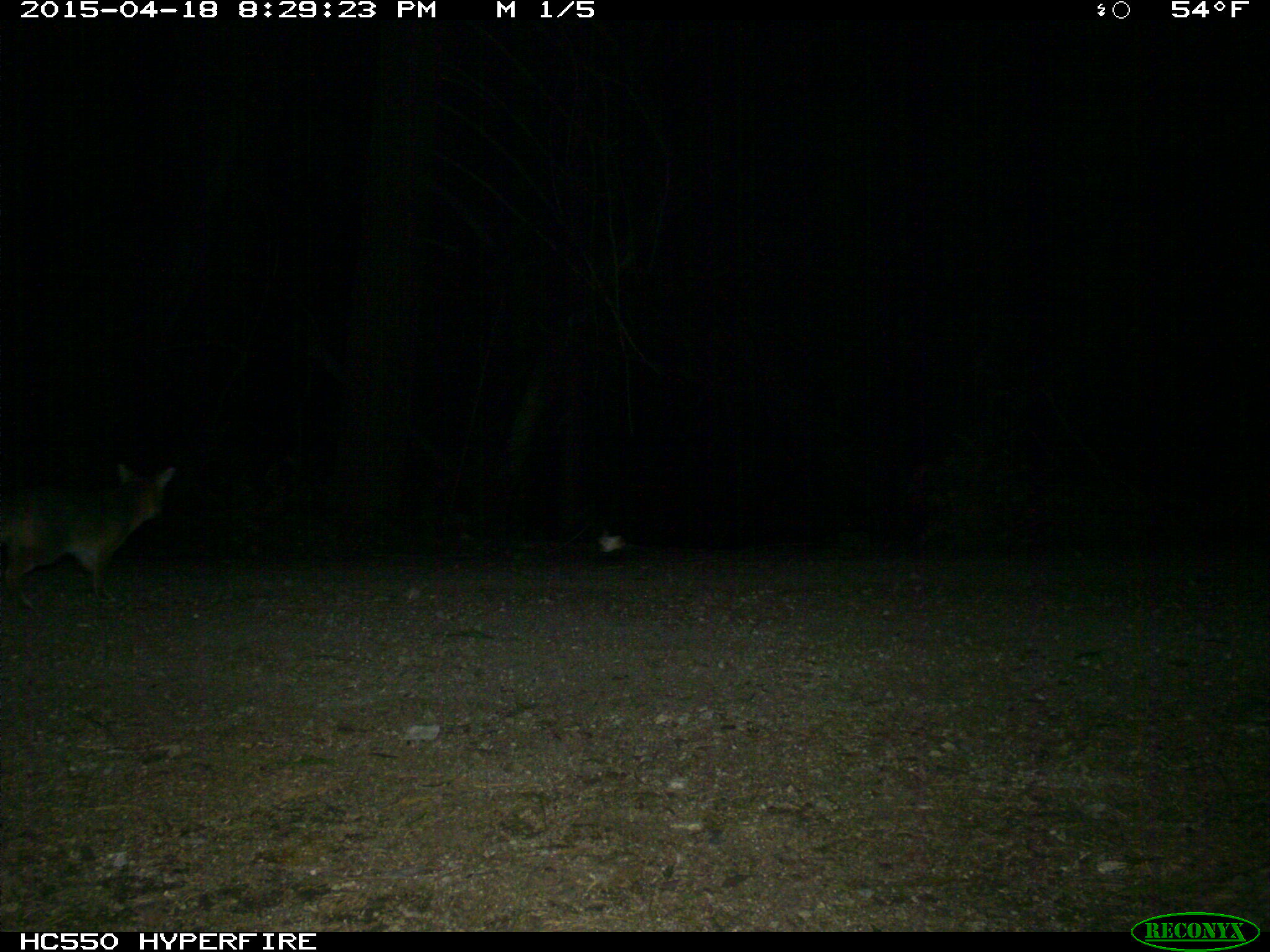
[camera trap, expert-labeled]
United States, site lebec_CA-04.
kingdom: Animalia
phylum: Chordata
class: Mammalia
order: Carnivora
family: Canidae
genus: Urocyon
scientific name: Urocyon cinereoargenteus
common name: gray fox